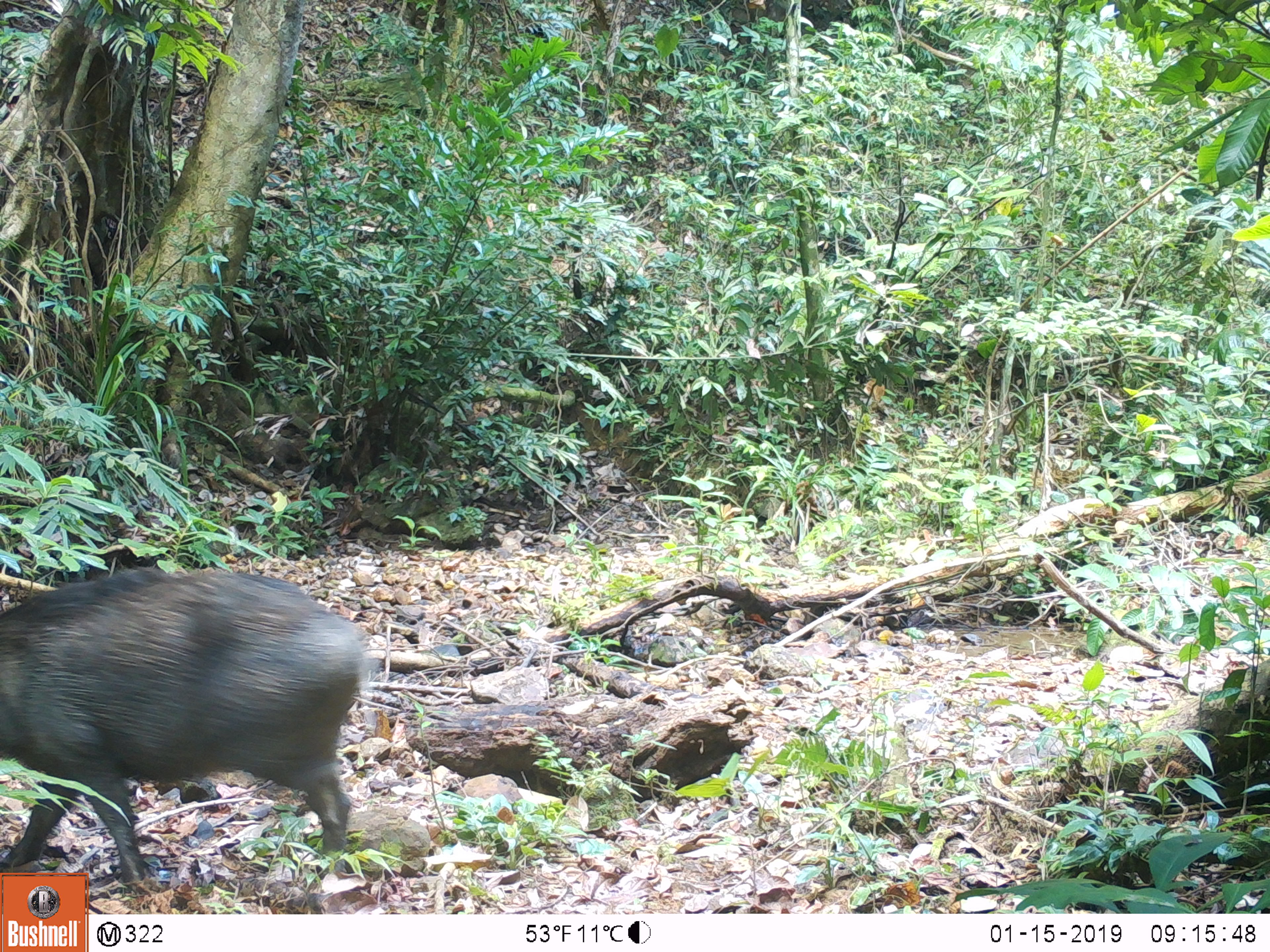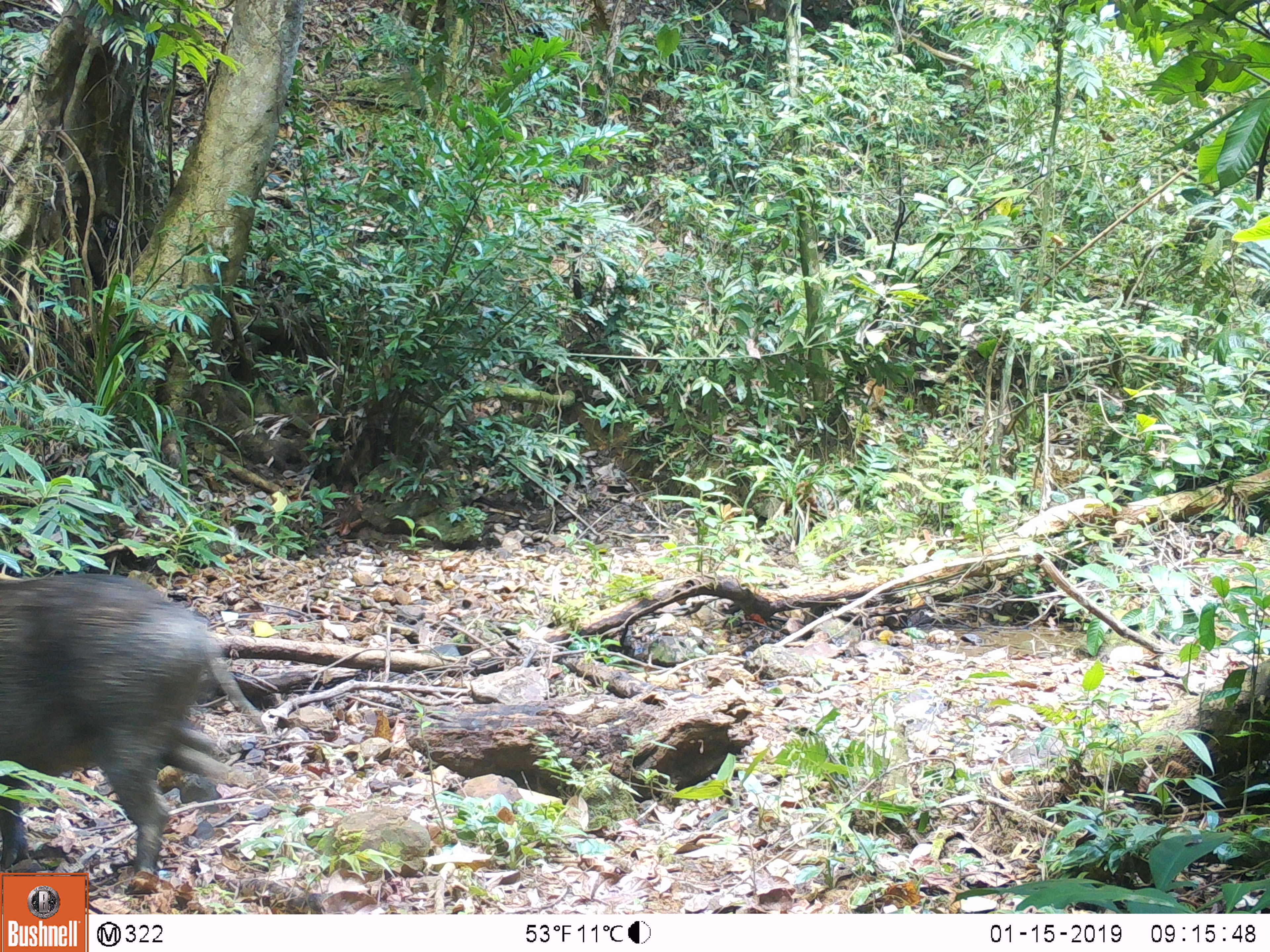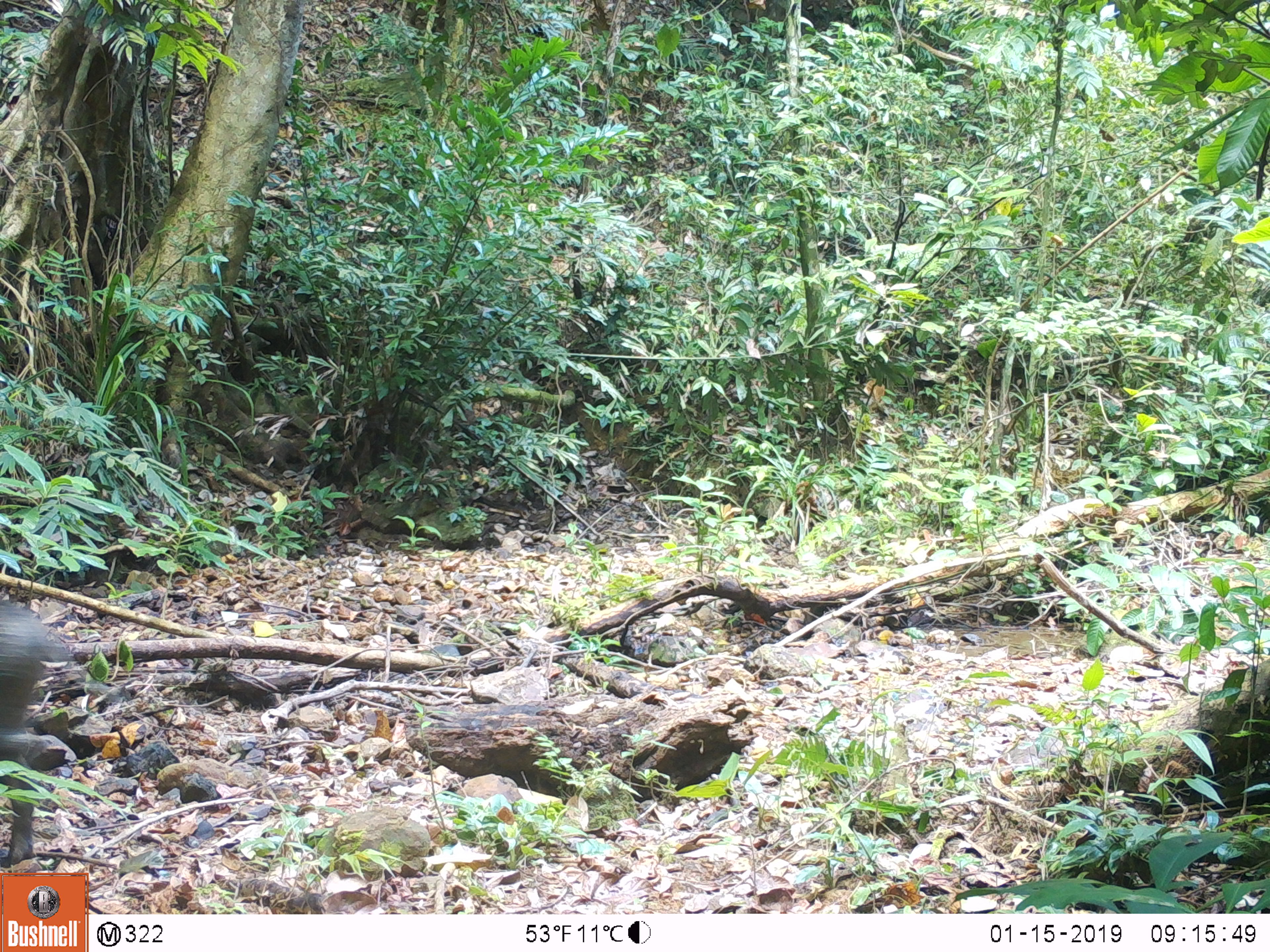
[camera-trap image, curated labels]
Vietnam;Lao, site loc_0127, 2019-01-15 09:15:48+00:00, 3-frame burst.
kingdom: Animalia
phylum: Chordata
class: Mammalia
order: Artiodactyla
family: Suidae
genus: Sus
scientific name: Sus scrofa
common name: eurasian wild pig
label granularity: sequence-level